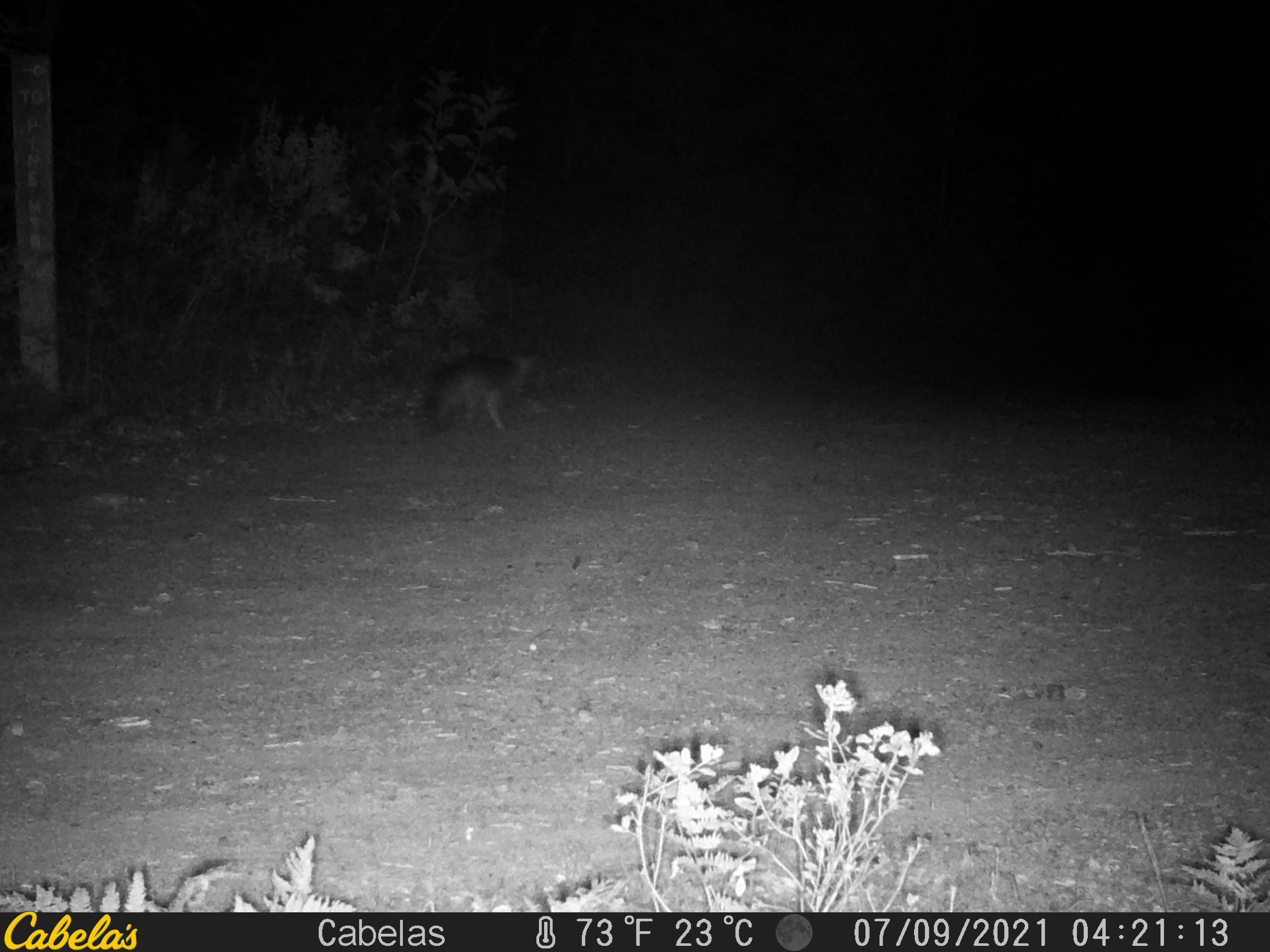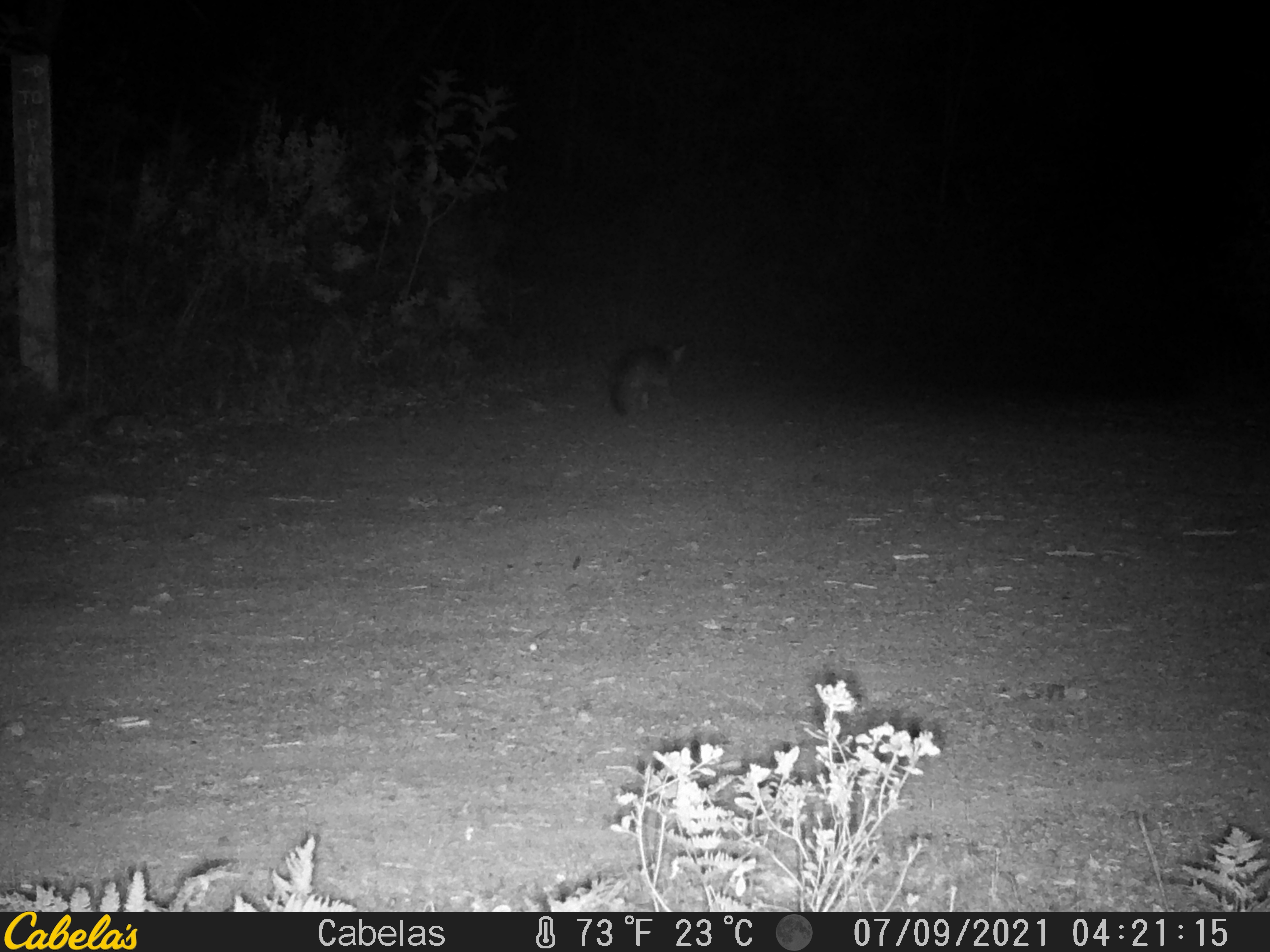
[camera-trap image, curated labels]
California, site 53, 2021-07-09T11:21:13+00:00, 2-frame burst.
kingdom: Animalia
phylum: Chordata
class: Mammalia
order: Carnivora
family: Canidae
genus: Urocyon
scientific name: Urocyon cinereoargenteus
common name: gray fox